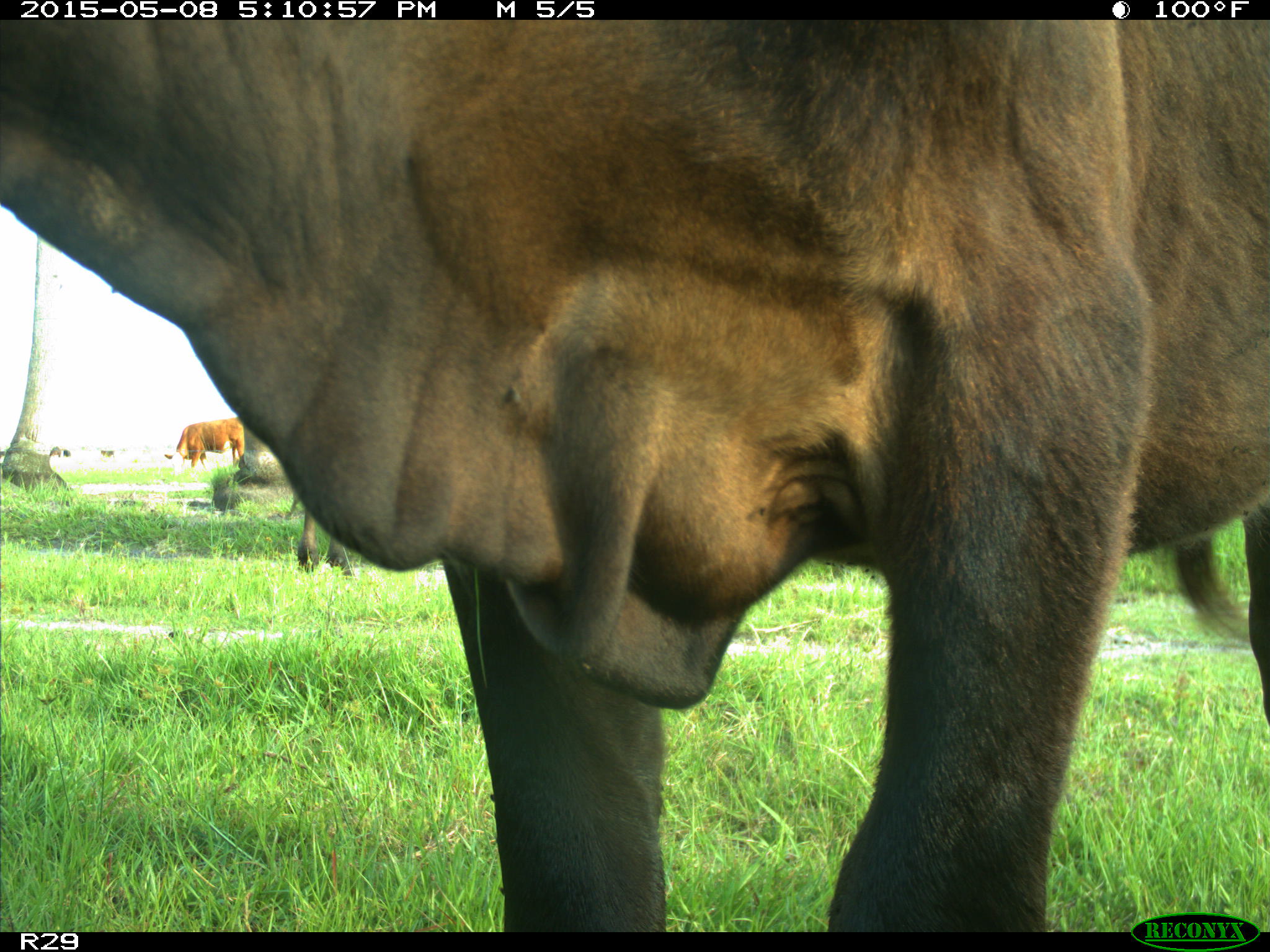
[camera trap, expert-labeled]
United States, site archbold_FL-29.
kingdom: Animalia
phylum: Chordata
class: Mammalia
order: Artiodactyla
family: Bovidae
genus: Bos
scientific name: Bos taurus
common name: domestic cow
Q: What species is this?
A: Bos taurus (domestic cow).